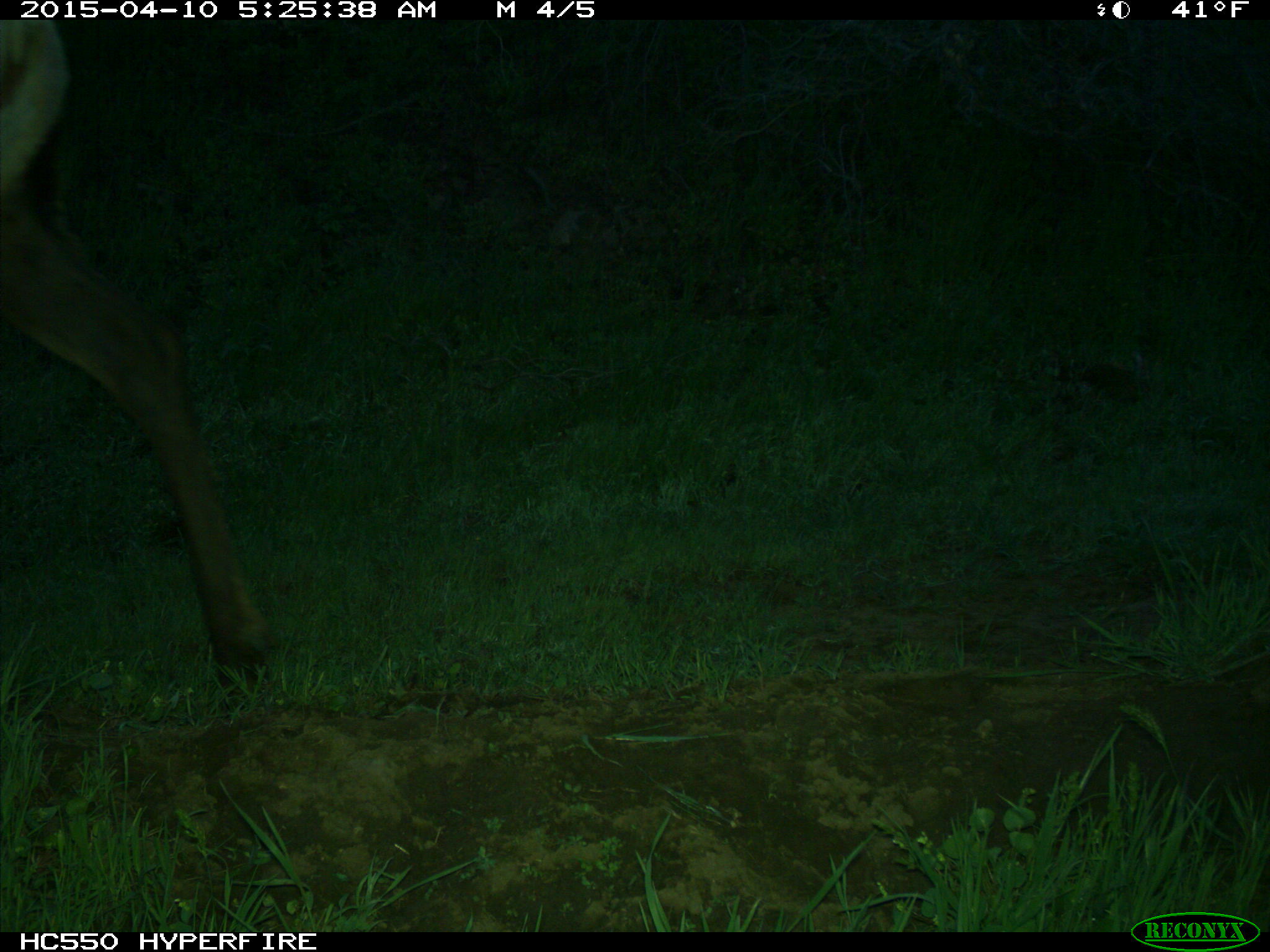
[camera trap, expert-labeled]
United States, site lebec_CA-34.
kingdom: Animalia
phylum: Chordata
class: Mammalia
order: Artiodactyla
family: Cervidae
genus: Cervus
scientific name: Cervus canadensis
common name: elk